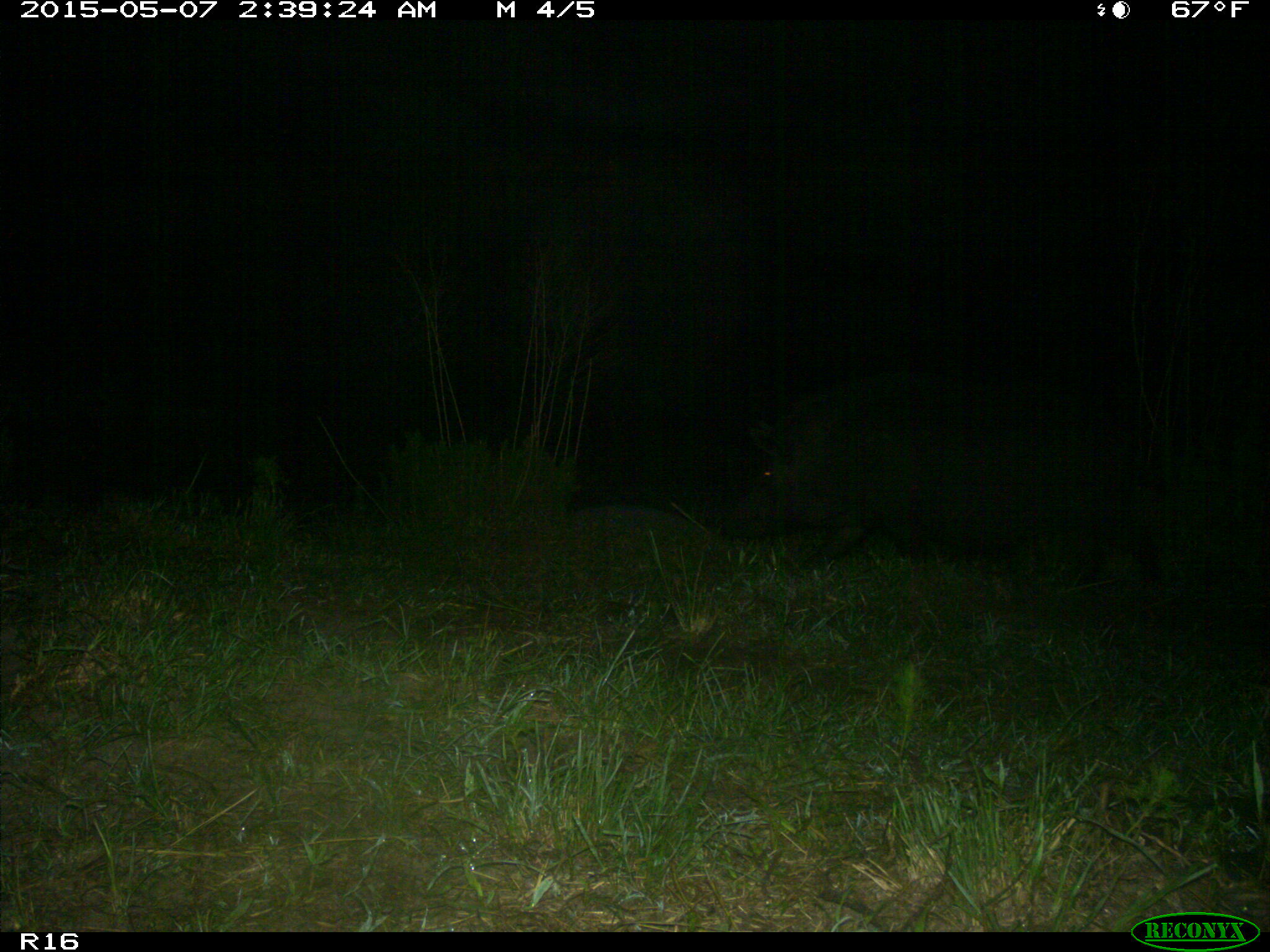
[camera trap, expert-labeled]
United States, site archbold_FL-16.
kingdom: Animalia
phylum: Chordata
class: Mammalia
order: Artiodactyla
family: Suidae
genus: Sus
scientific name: Sus scrofa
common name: wild boar